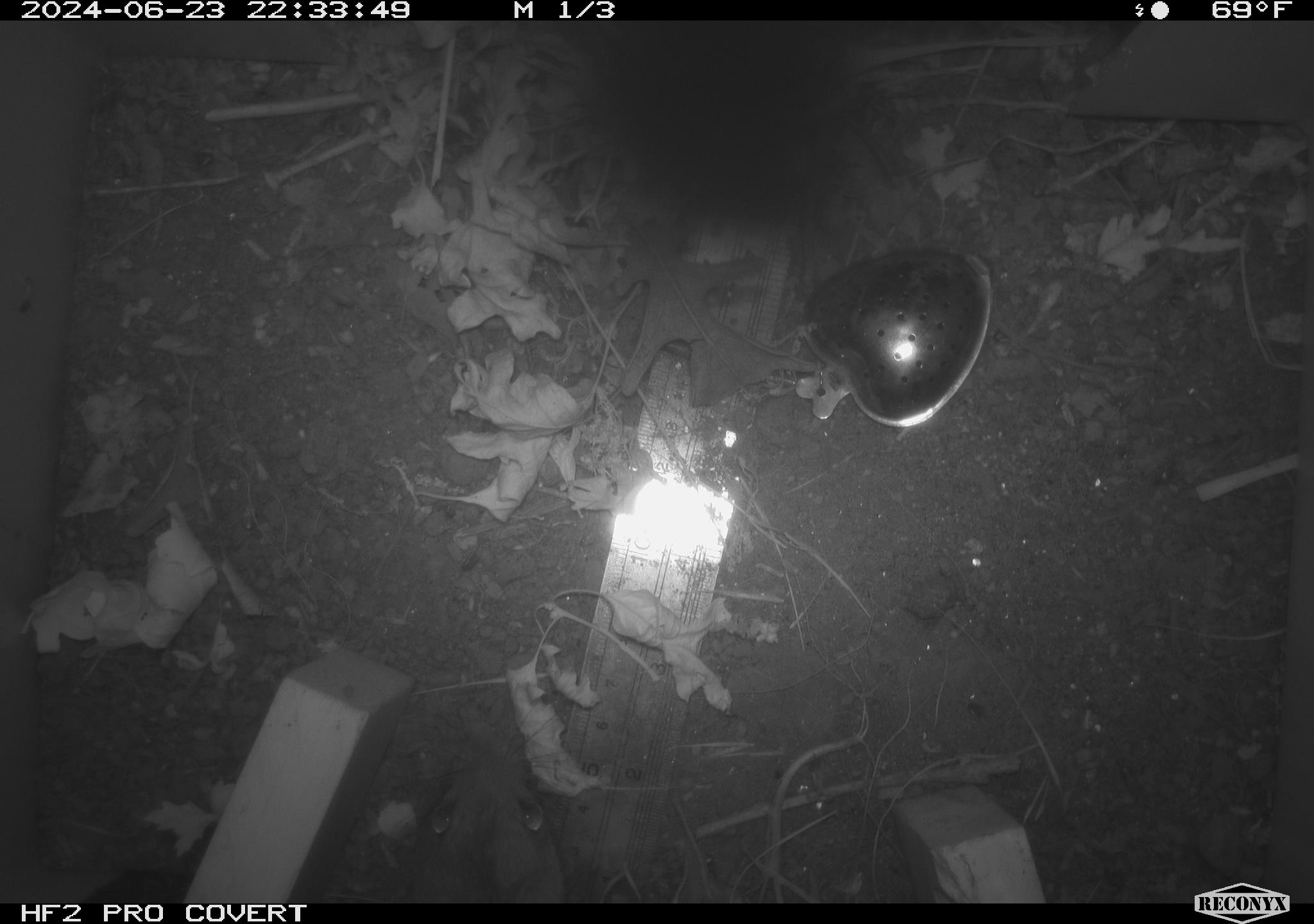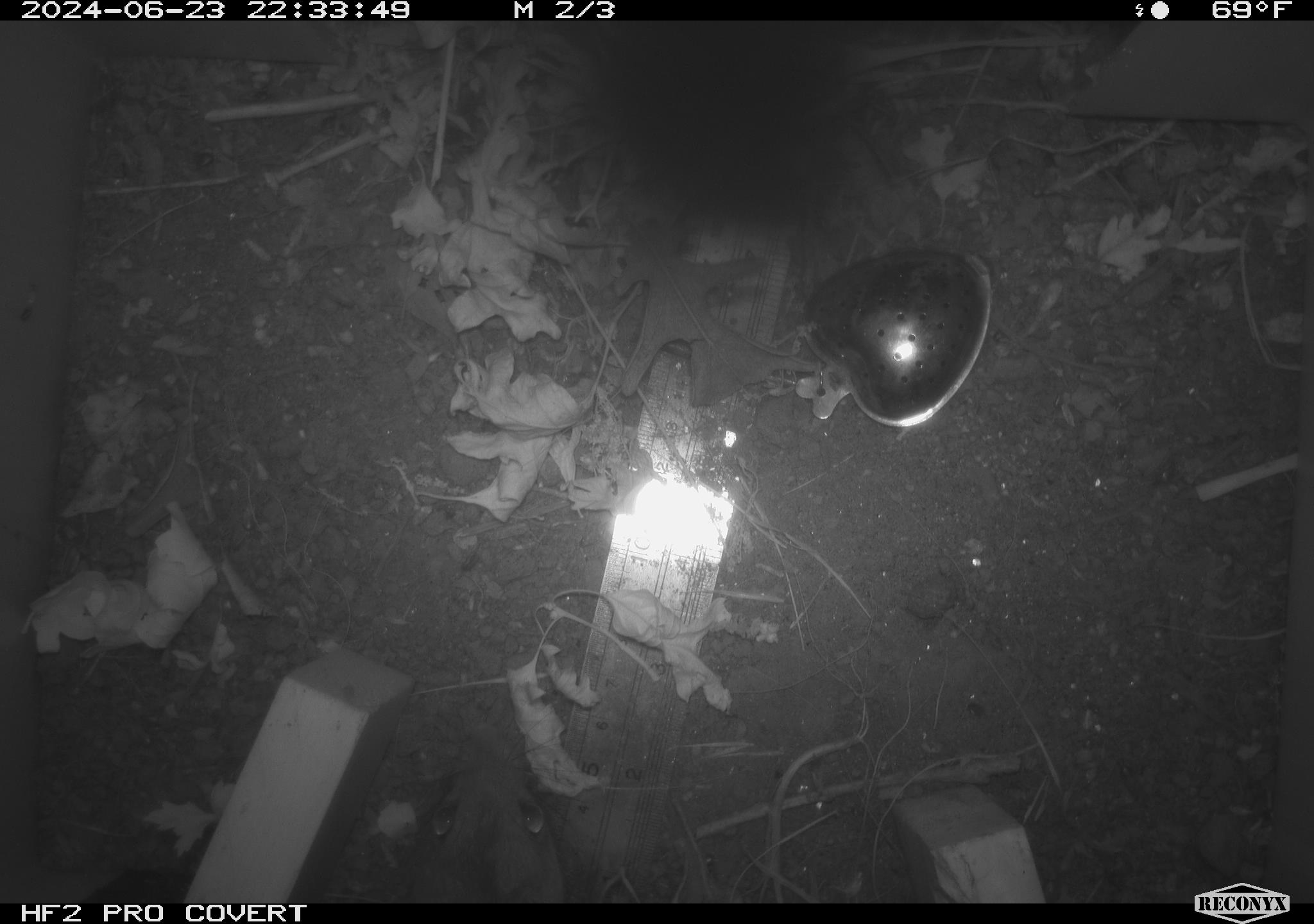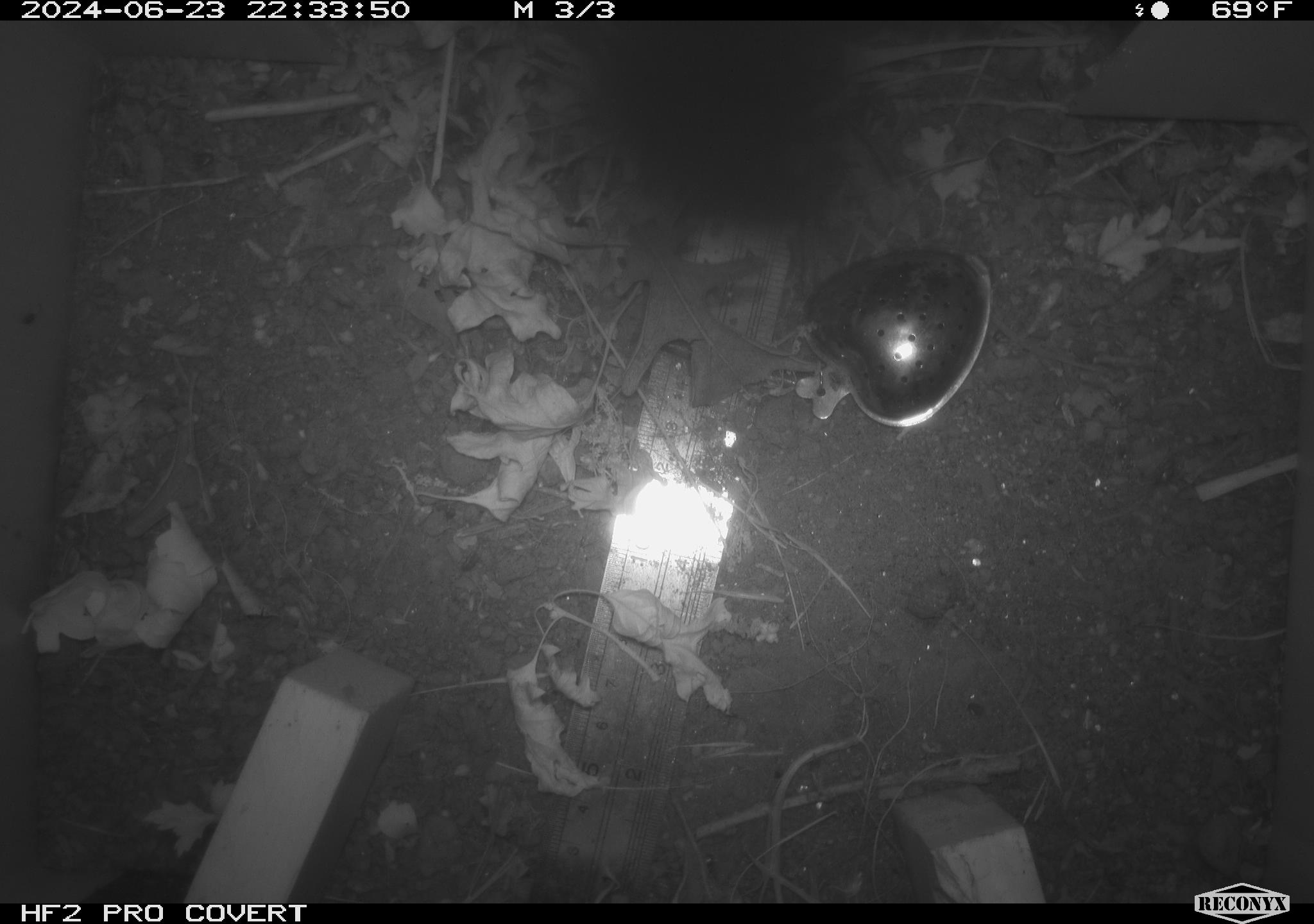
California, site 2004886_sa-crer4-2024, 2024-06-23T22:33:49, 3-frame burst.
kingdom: Animalia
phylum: Chordata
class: Mammalia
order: Rodentia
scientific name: Rodentia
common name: mouse species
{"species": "mouse species (Rodentia)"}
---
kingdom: Animalia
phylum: Chordata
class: Mammalia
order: Rodentia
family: Muridae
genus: Rattus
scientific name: Rattus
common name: rat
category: rattus species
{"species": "rattus species (rat) (Rattus)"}